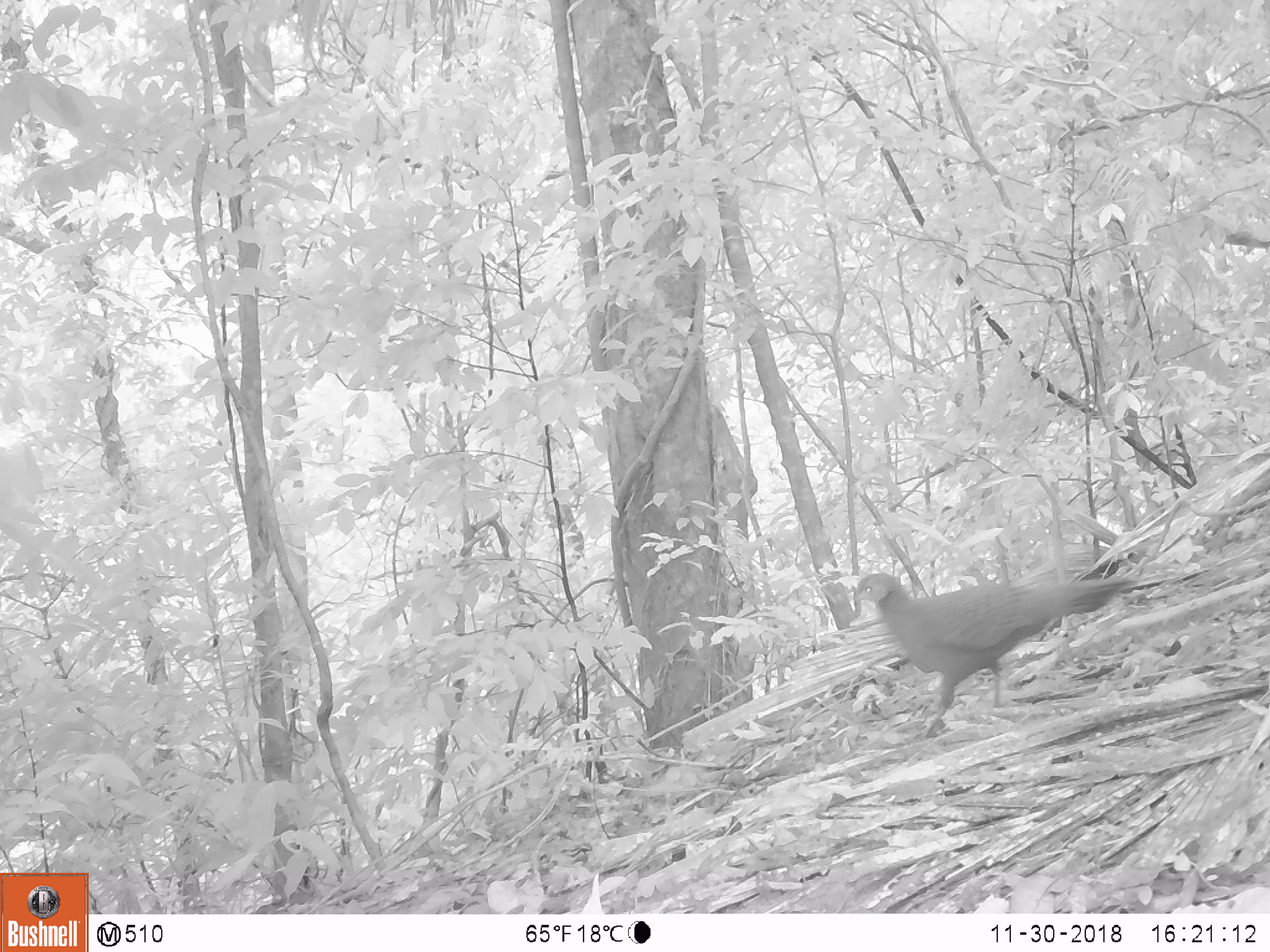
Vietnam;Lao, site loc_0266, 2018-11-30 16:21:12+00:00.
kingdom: Animalia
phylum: Chordata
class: Aves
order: Galliformes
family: Phasianidae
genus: Polyplectron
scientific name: Polyplectron bicalcaratum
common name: gray peacock-pheasant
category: grey peacock pheasant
Grey peacock pheasant (gray peacock-pheasant) (Polyplectron bicalcaratum). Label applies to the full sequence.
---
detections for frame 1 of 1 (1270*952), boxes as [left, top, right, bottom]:
grey peacock pheasant: [851, 570, 1137, 734]